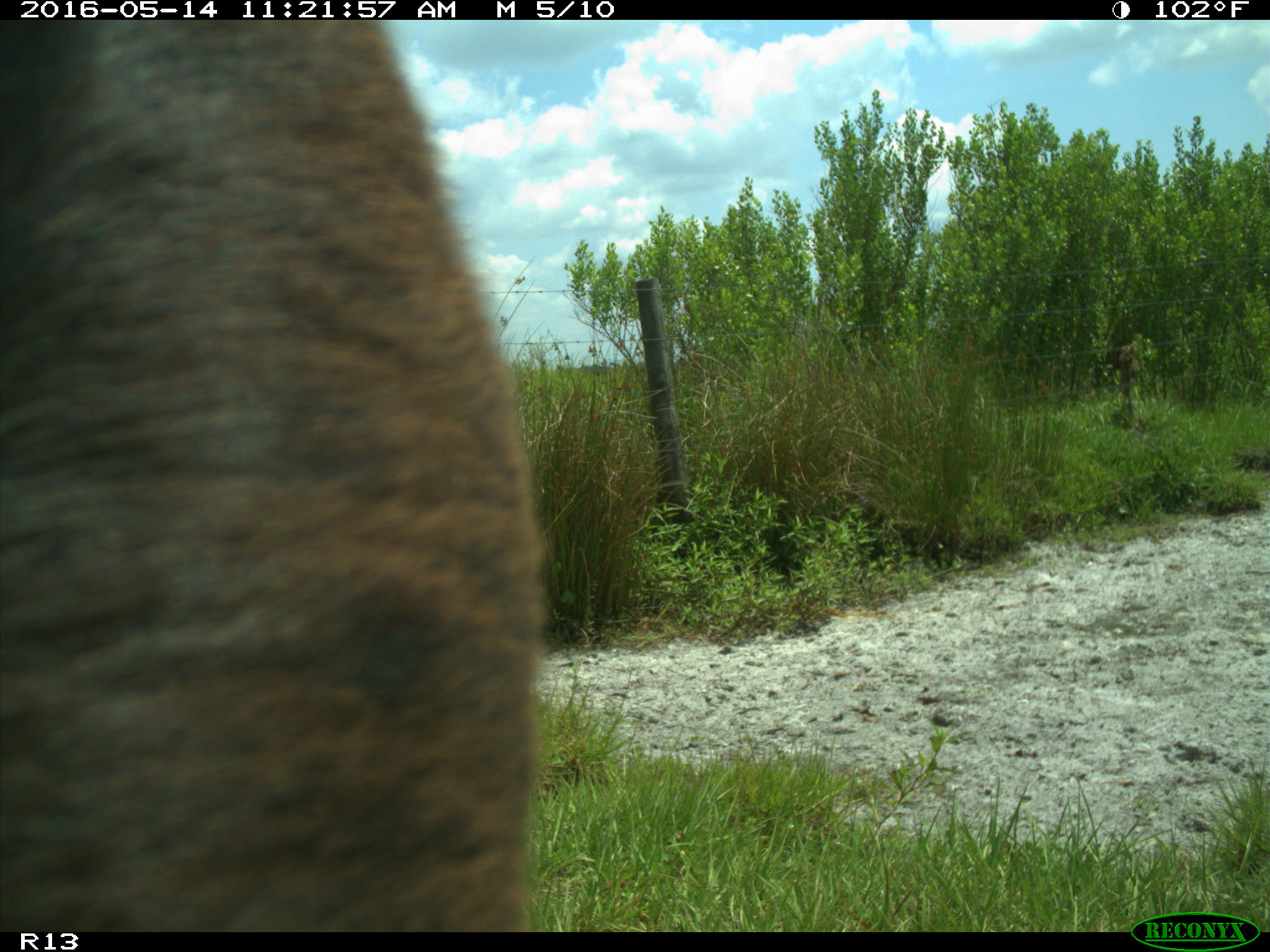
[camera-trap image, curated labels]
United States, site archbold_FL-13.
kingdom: Animalia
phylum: Chordata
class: Mammalia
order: Artiodactyla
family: Bovidae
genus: Bos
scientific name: Bos taurus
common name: domestic cow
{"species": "Bos taurus (domestic cow)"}